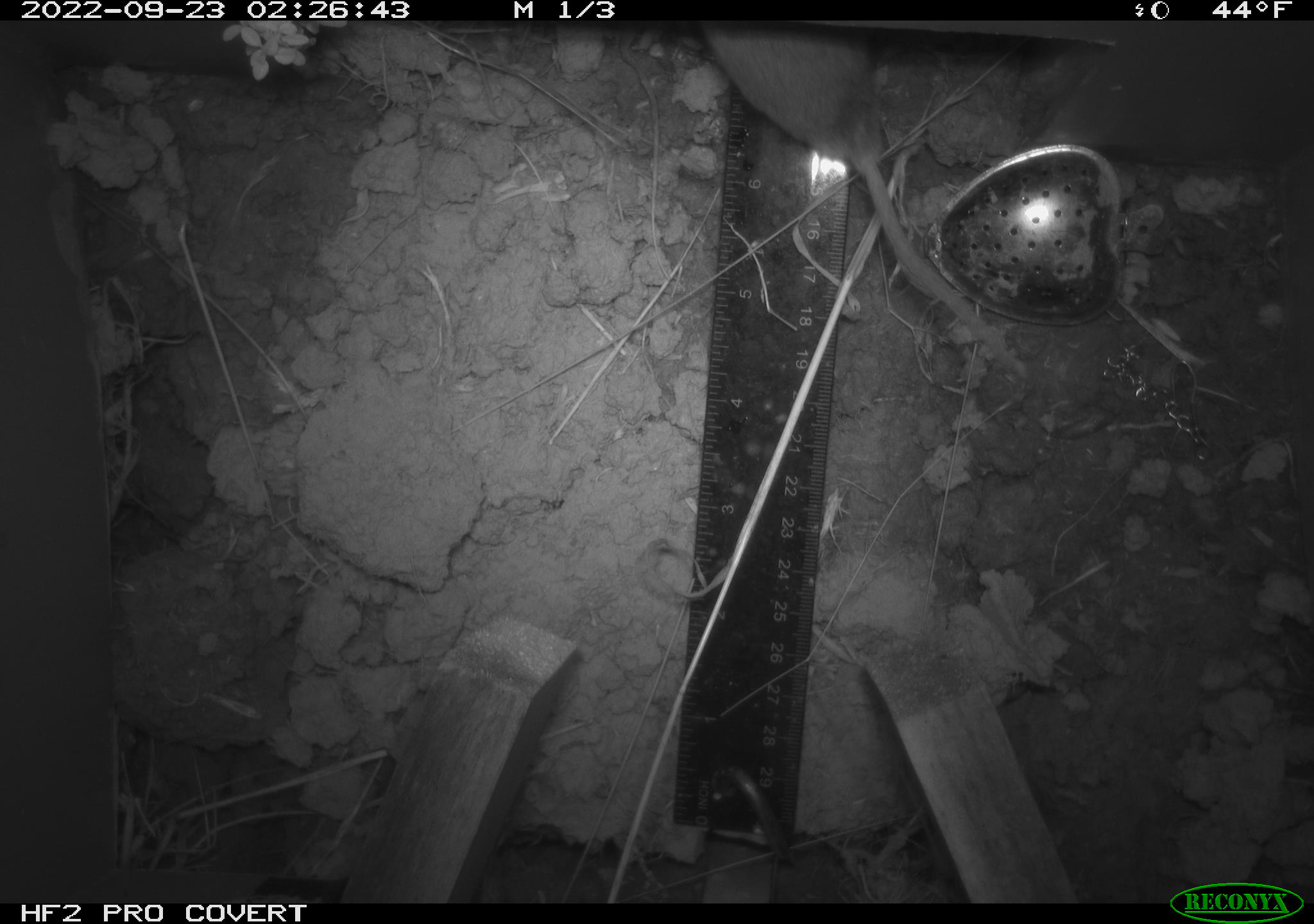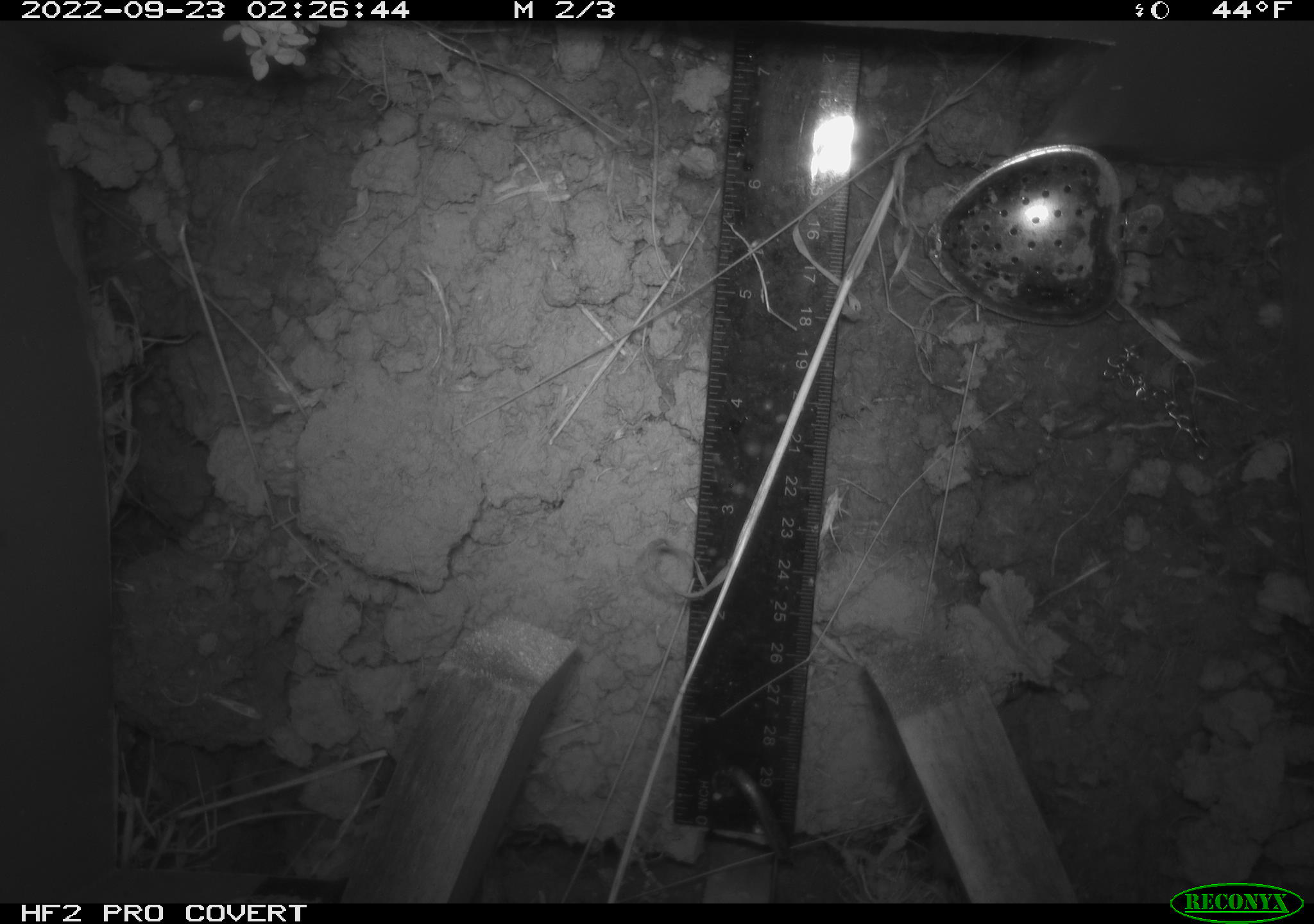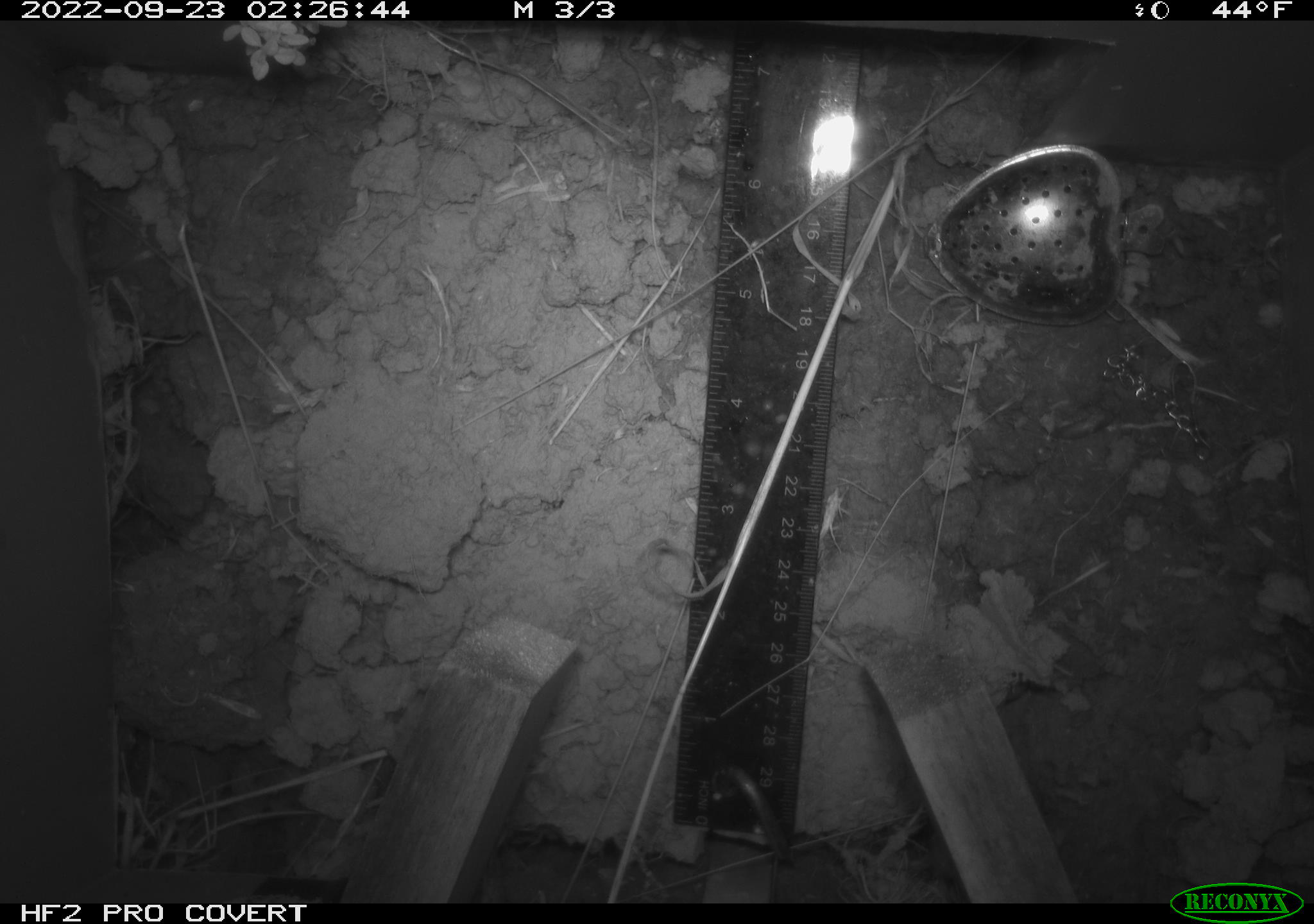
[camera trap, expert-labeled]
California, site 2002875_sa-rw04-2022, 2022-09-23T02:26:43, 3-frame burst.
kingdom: Animalia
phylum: Chordata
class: Mammalia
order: Rodentia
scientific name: Rodentia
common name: mouse species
Mouse species (Rodentia).